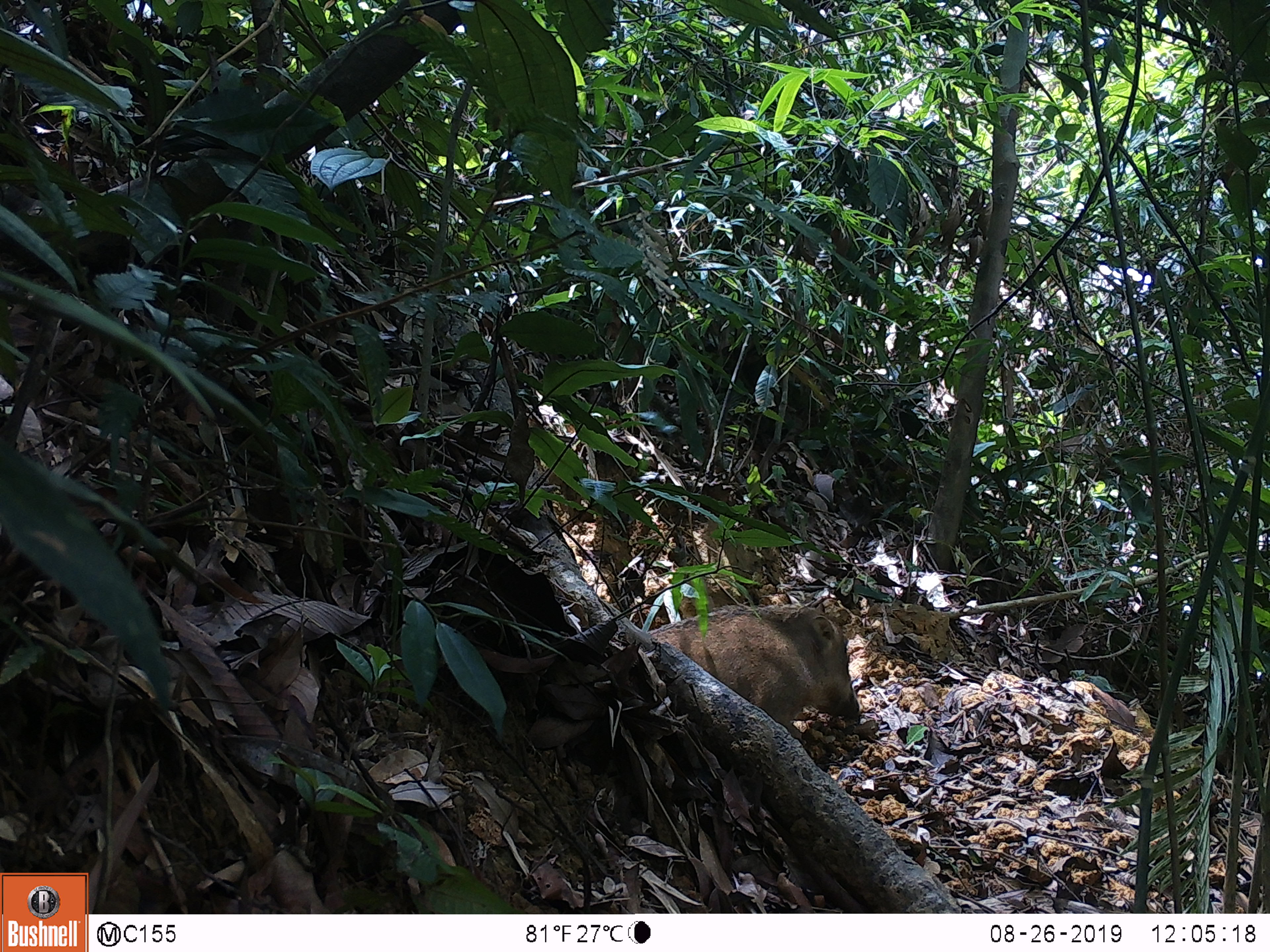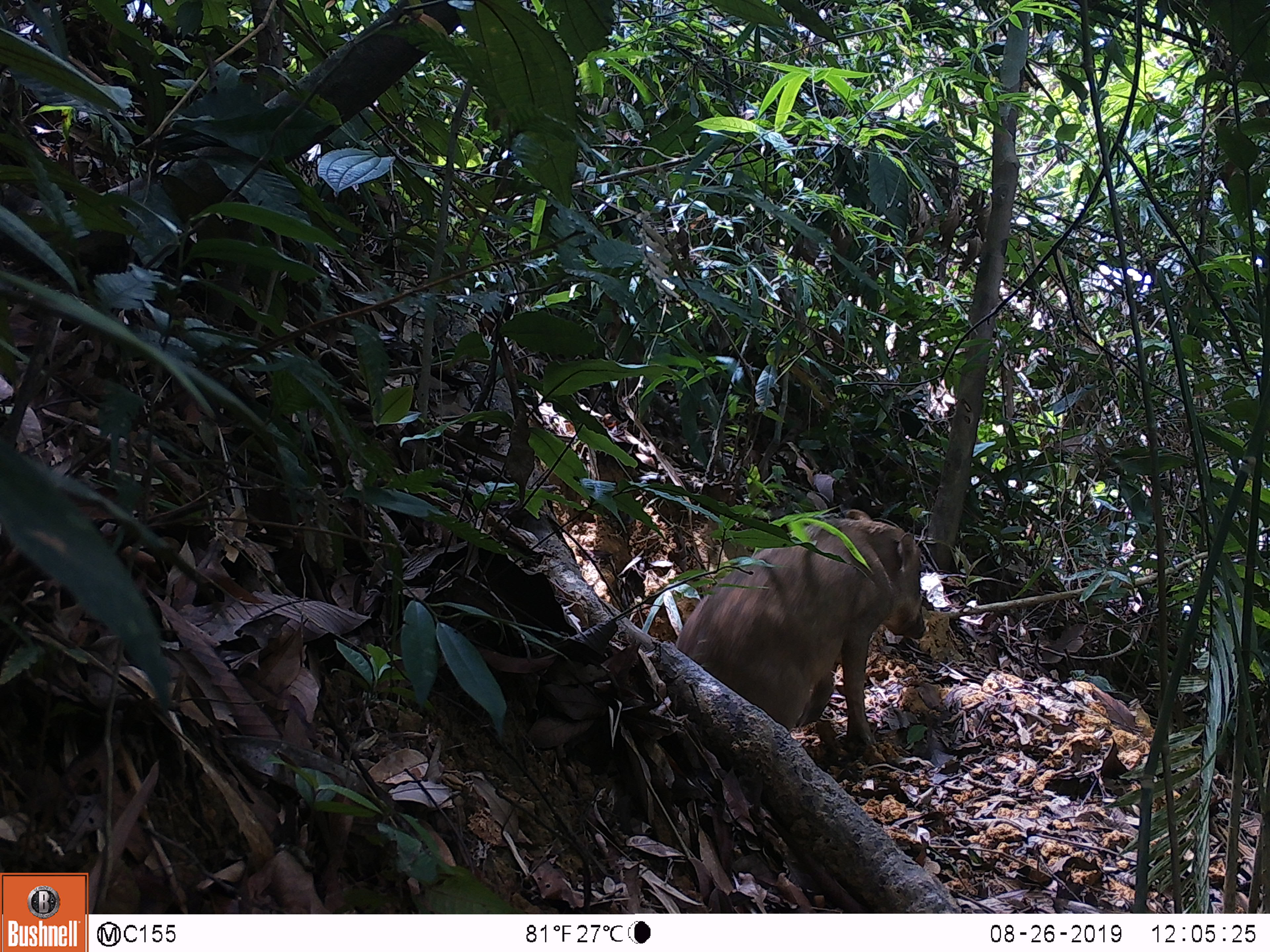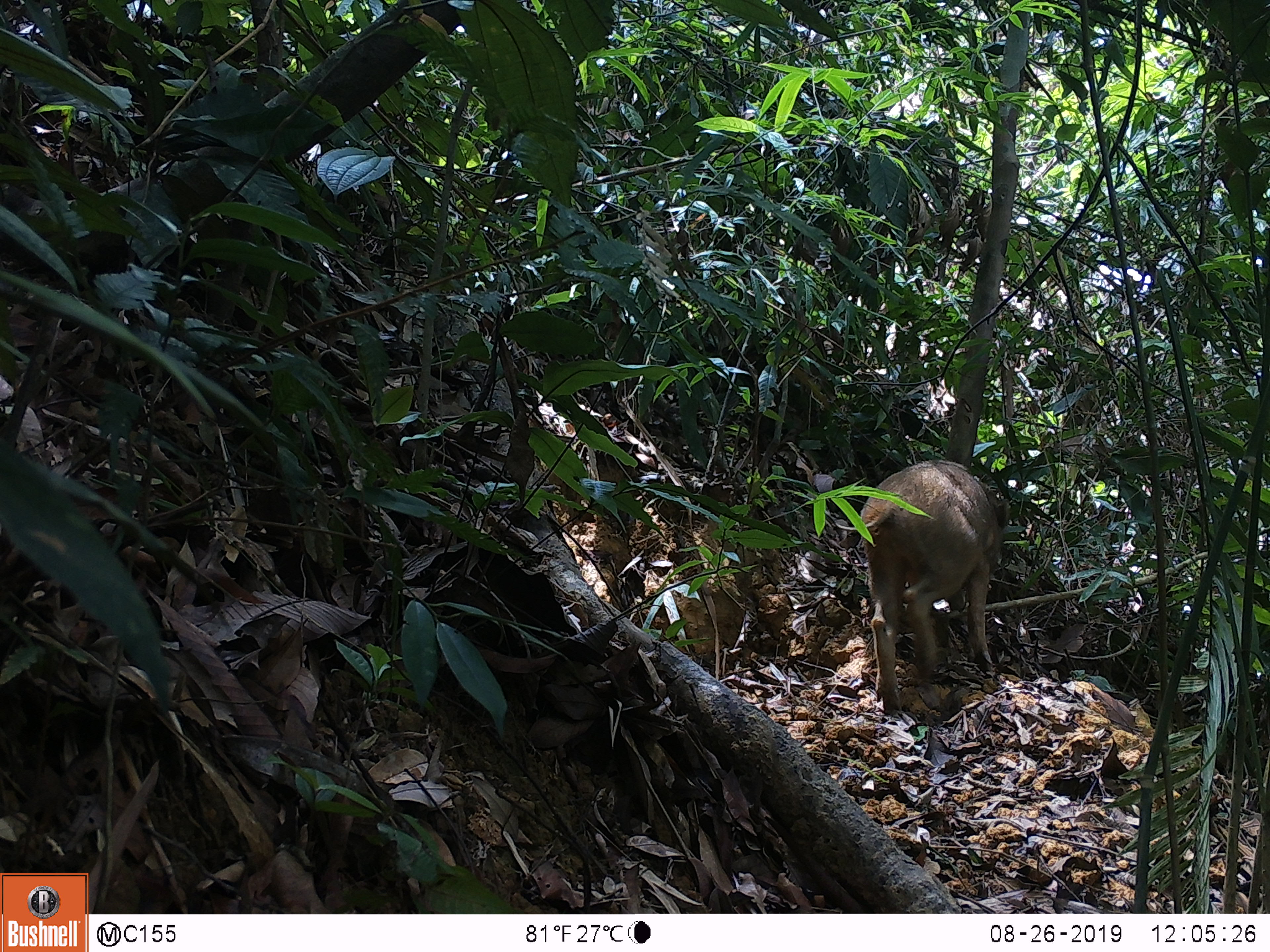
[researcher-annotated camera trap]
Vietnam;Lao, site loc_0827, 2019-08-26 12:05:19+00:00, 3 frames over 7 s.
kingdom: Animalia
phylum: Chordata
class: Mammalia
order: Artiodactyla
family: Suidae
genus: Sus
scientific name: Sus scrofa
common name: eurasian wild pig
Eurasian wild pig (Sus scrofa). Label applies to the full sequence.